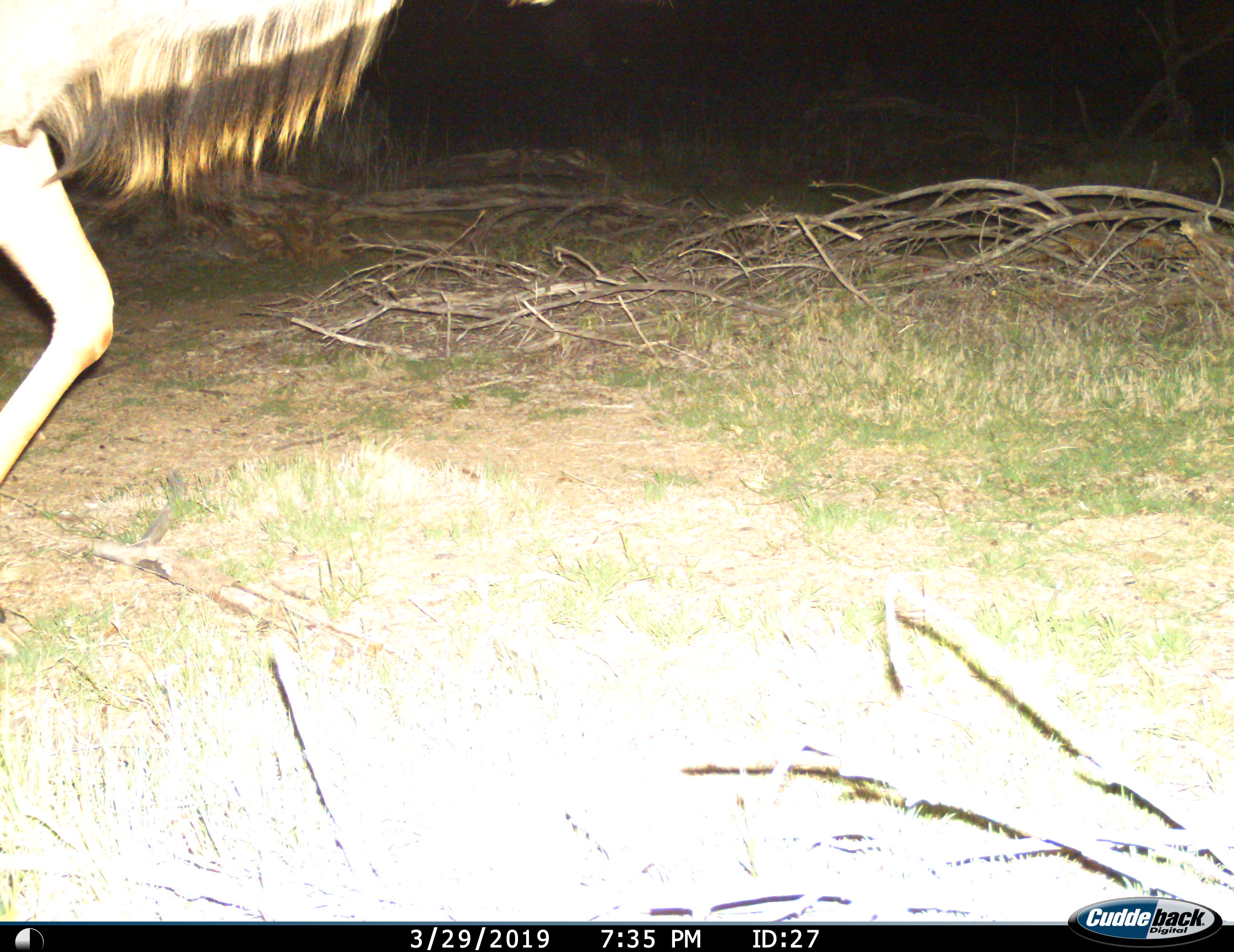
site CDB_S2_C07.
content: unidentified animal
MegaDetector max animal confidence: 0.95